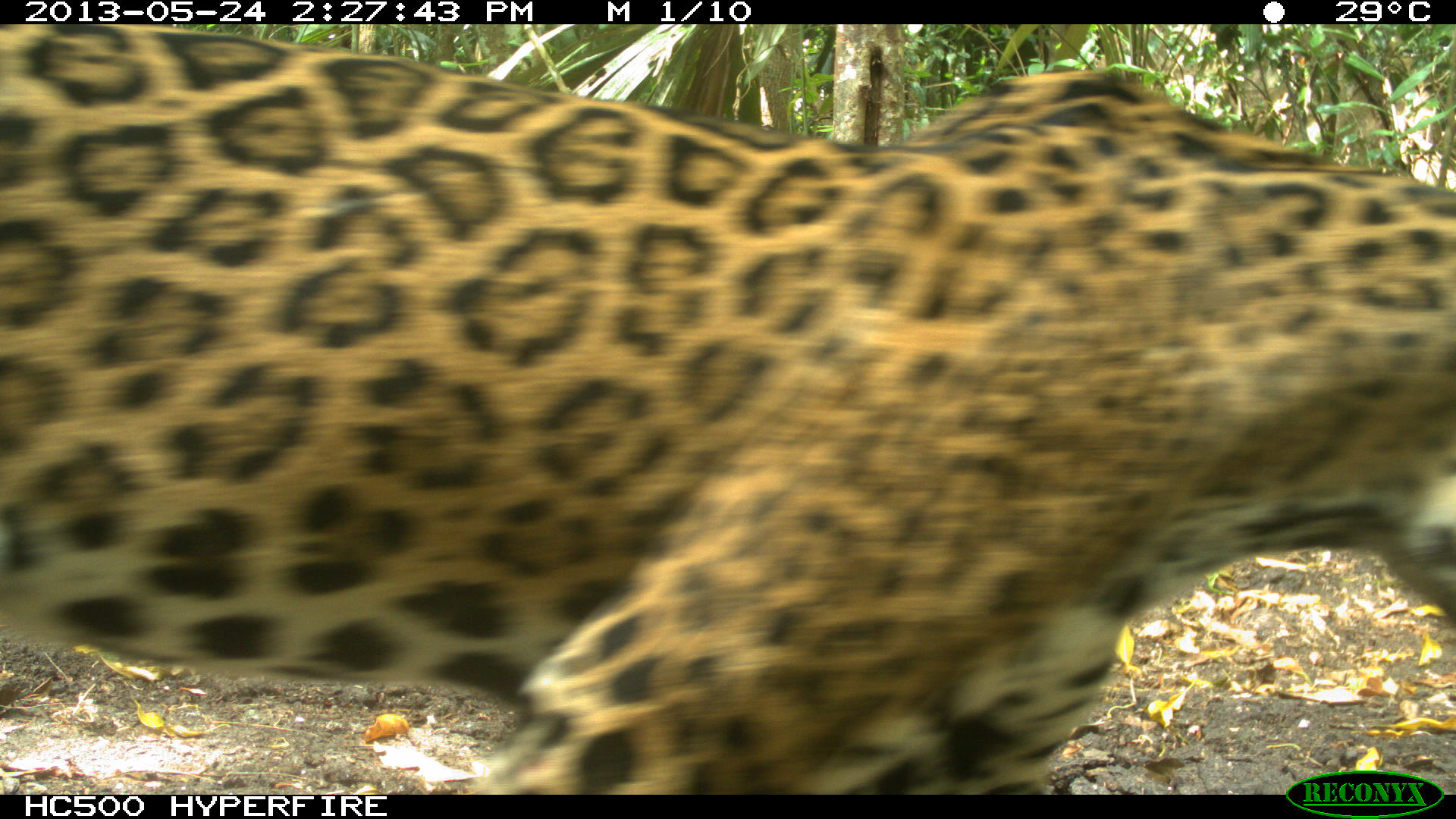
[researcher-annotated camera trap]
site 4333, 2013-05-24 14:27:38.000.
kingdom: Animalia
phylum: Chordata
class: Mammalia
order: Carnivora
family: Felidae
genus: Panthera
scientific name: Panthera onca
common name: jaguar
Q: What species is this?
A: Panthera onca (jaguar).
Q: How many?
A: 1.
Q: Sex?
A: Female.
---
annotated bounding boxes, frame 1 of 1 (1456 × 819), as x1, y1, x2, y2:
panthera onca: 0, 25, 1453, 794